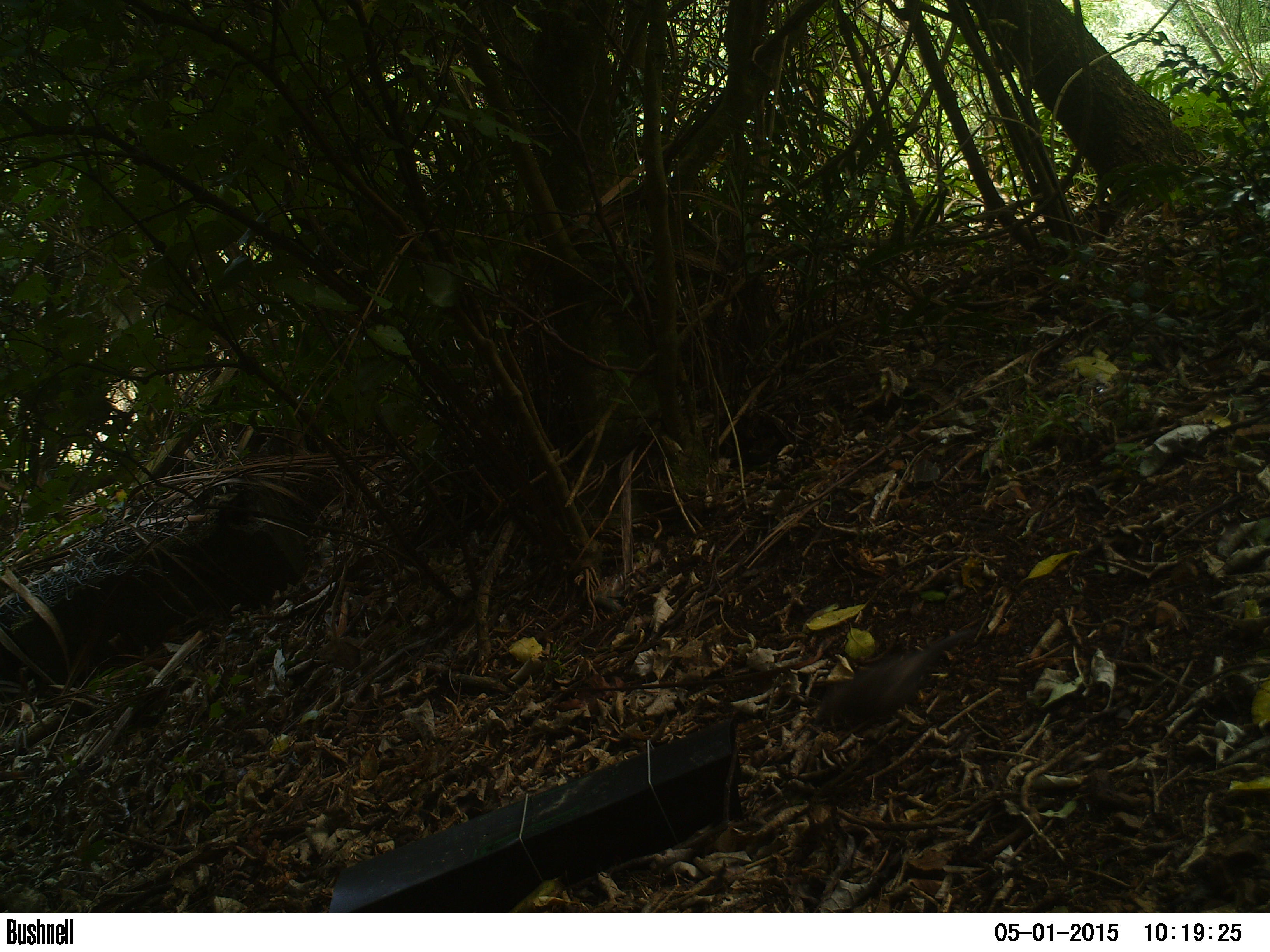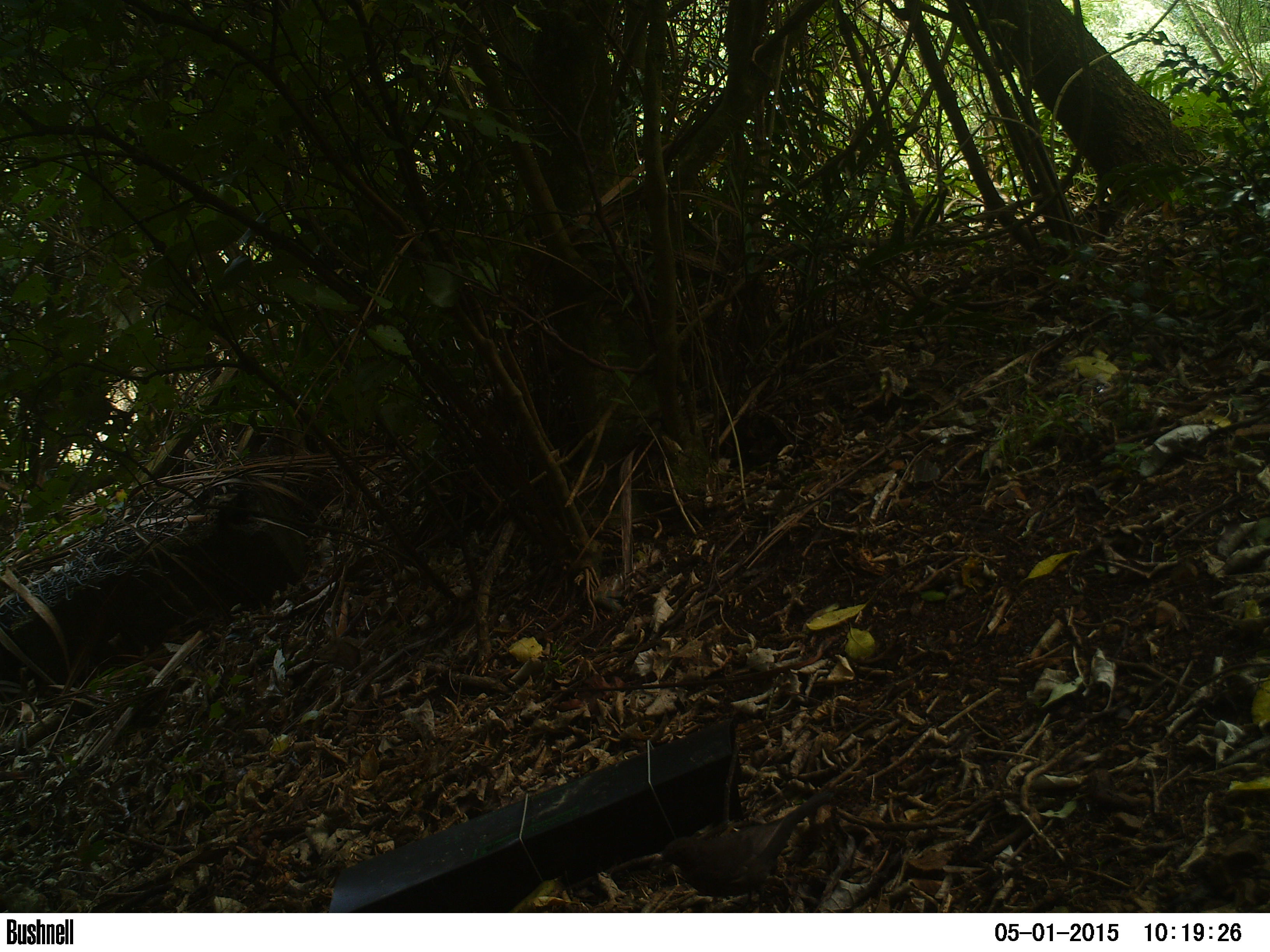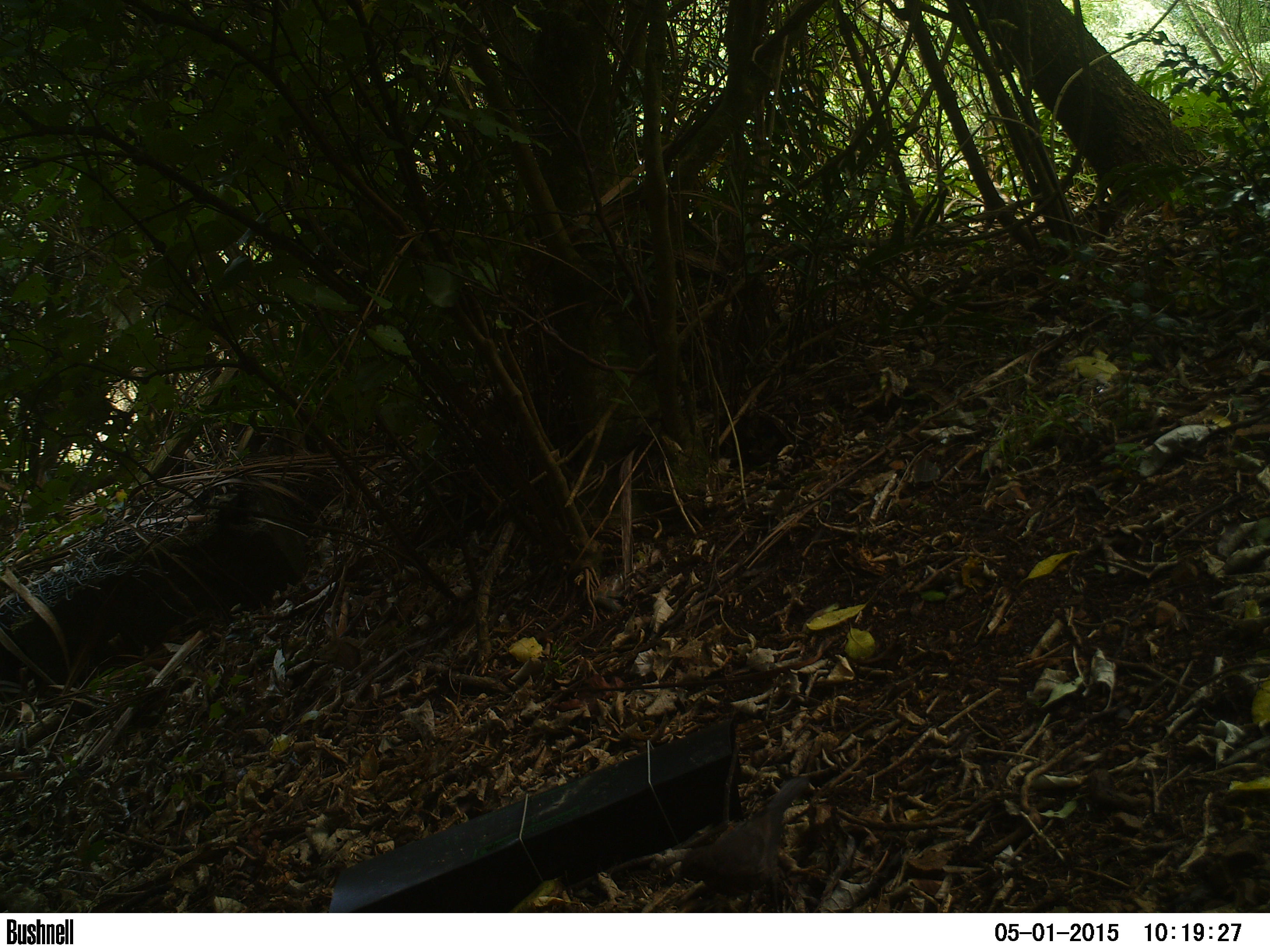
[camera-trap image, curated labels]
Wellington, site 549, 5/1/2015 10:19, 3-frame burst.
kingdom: Animalia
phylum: Chordata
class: Aves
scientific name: Aves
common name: bird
Bird (Aves).